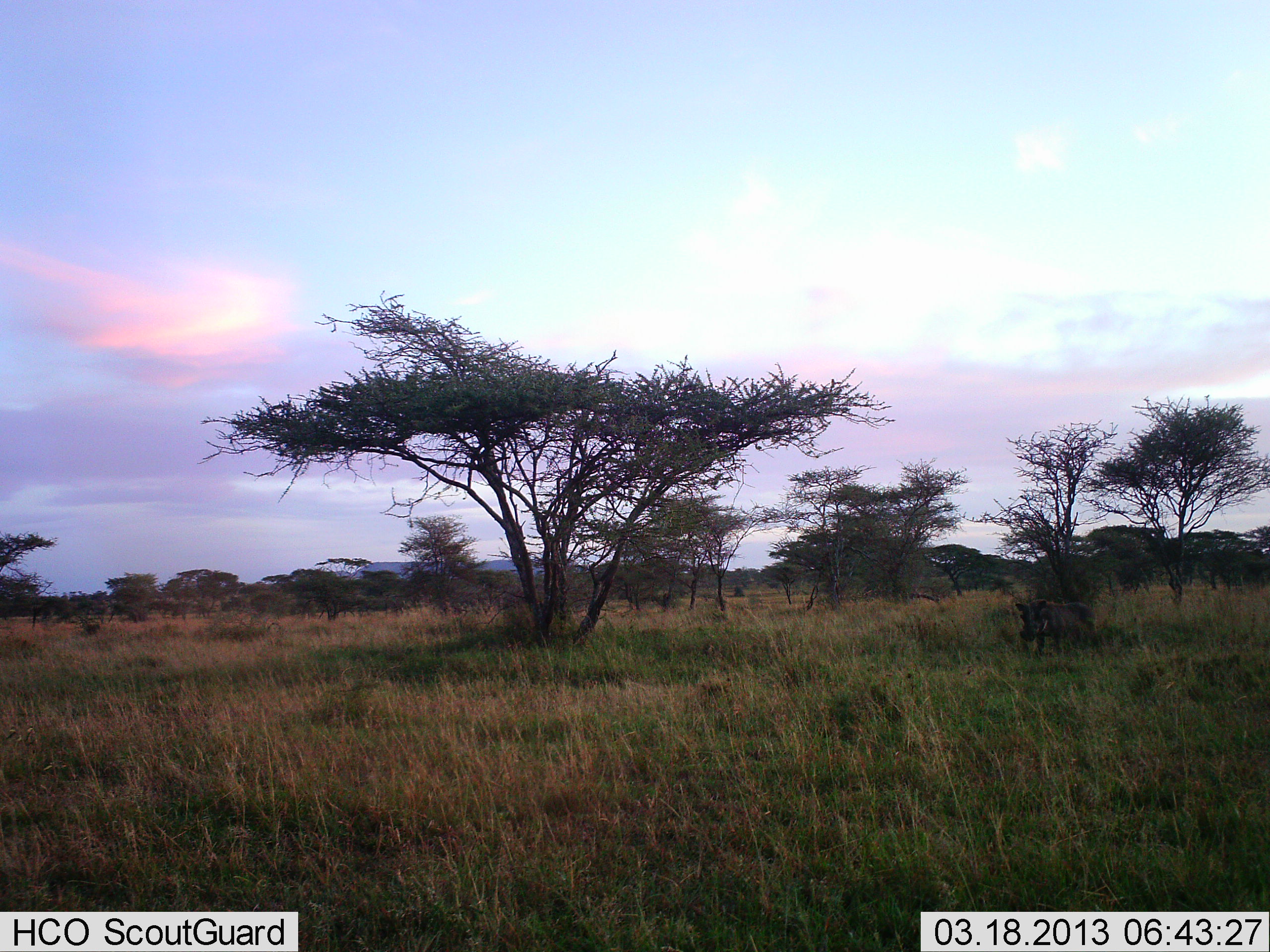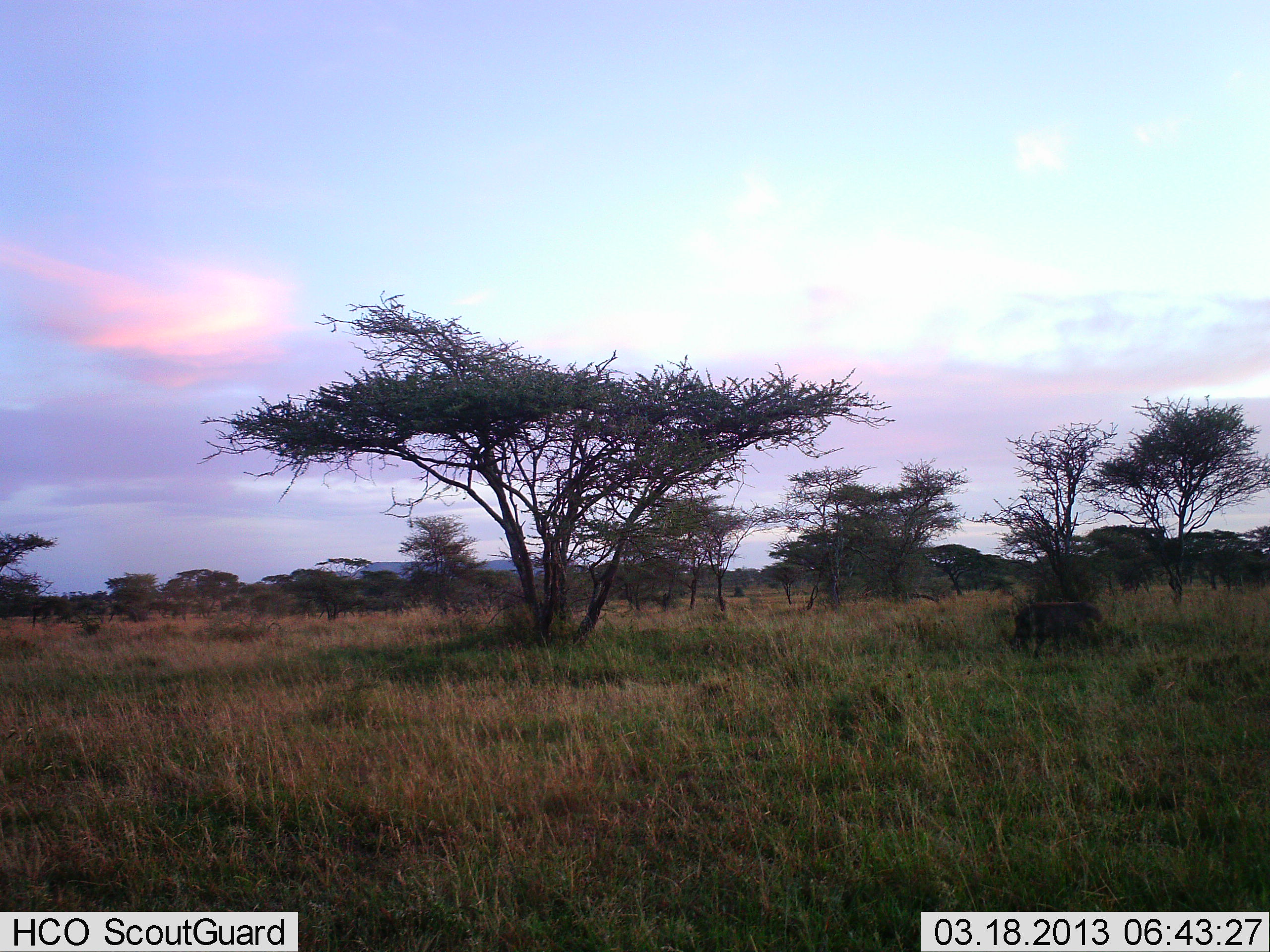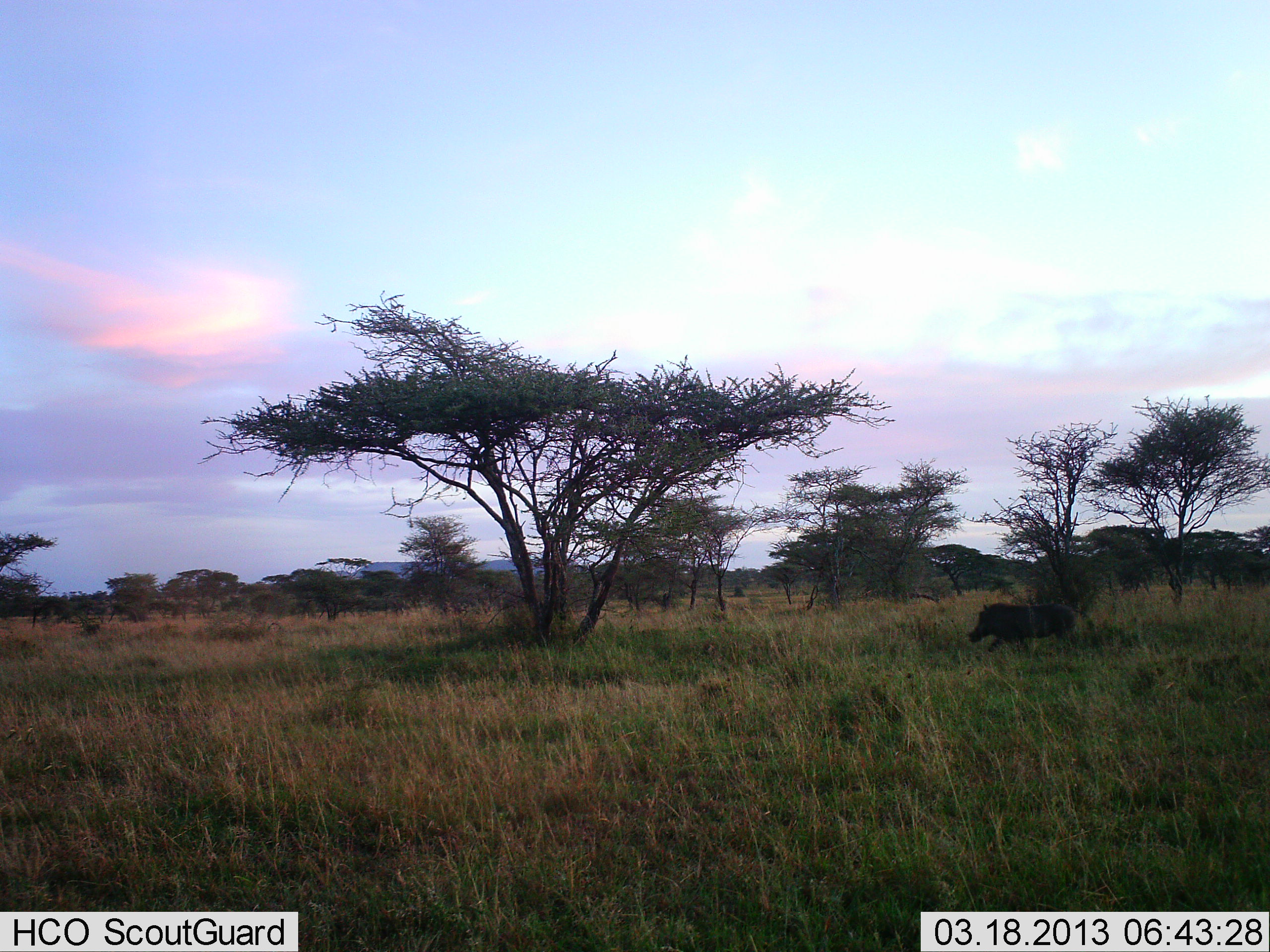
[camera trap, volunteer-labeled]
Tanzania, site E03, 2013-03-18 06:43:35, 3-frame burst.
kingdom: Animalia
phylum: Chordata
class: Mammalia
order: Artiodactyla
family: Suidae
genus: Phacochoerus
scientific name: Phacochoerus africanus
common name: warthog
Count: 1.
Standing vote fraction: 11%.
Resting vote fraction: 0%.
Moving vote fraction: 95%.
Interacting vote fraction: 0%.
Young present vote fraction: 0%.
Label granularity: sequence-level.